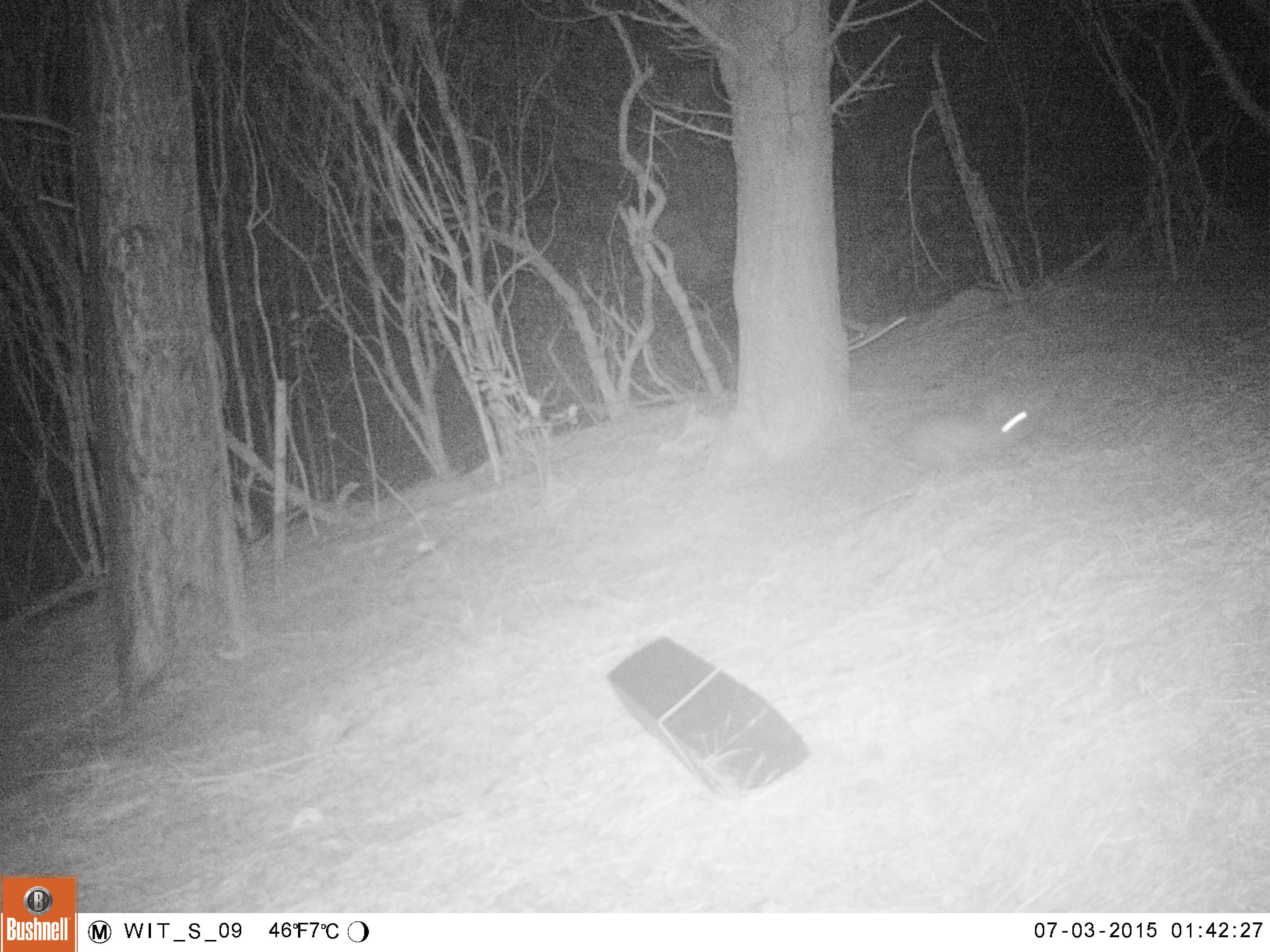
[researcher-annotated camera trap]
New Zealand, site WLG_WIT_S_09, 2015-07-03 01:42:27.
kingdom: Animalia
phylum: Chordata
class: Mammalia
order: Lagomorpha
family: Leporidae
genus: Oryctolagus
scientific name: Oryctolagus cuniculus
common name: european rabbit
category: rabbit